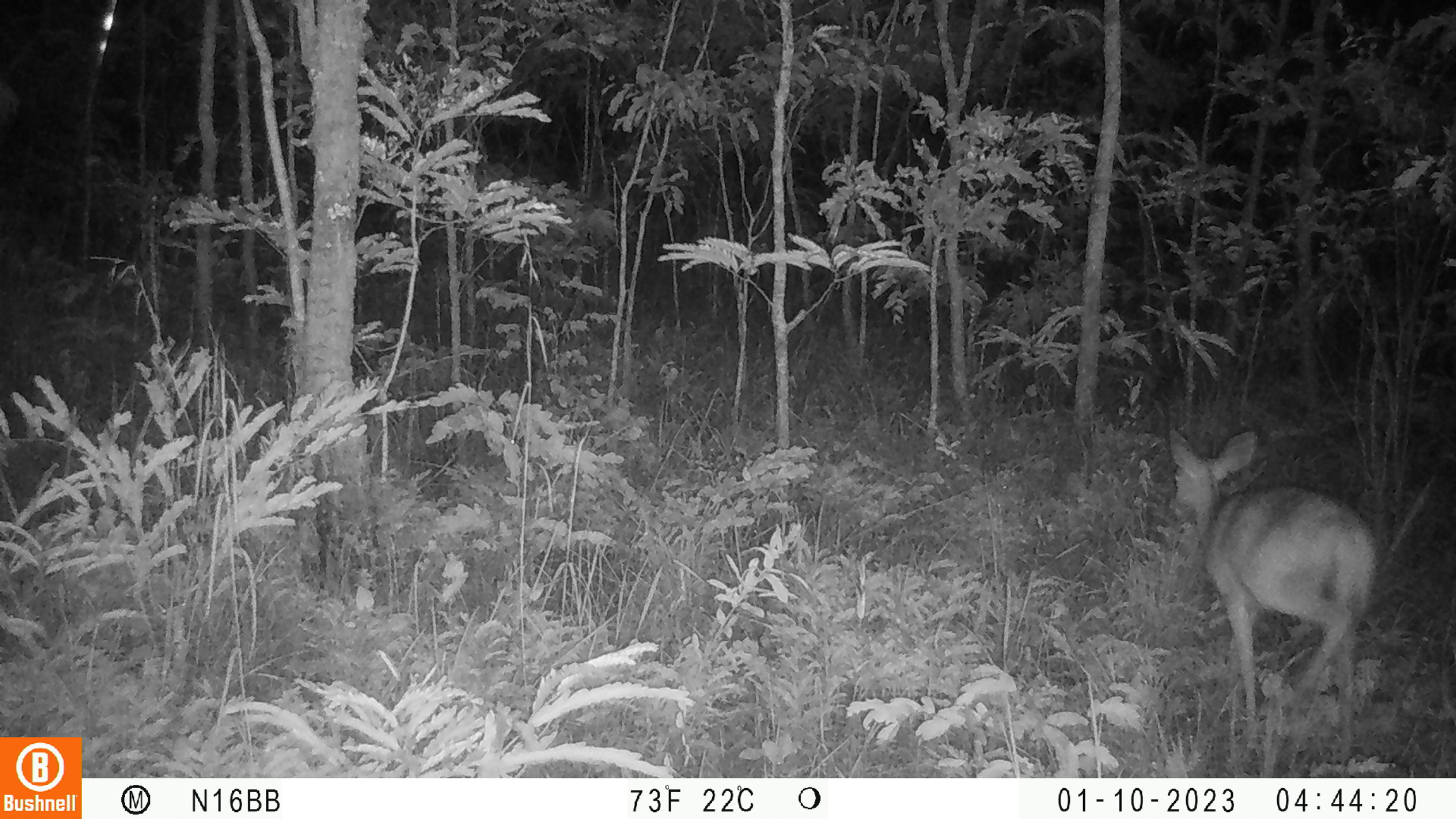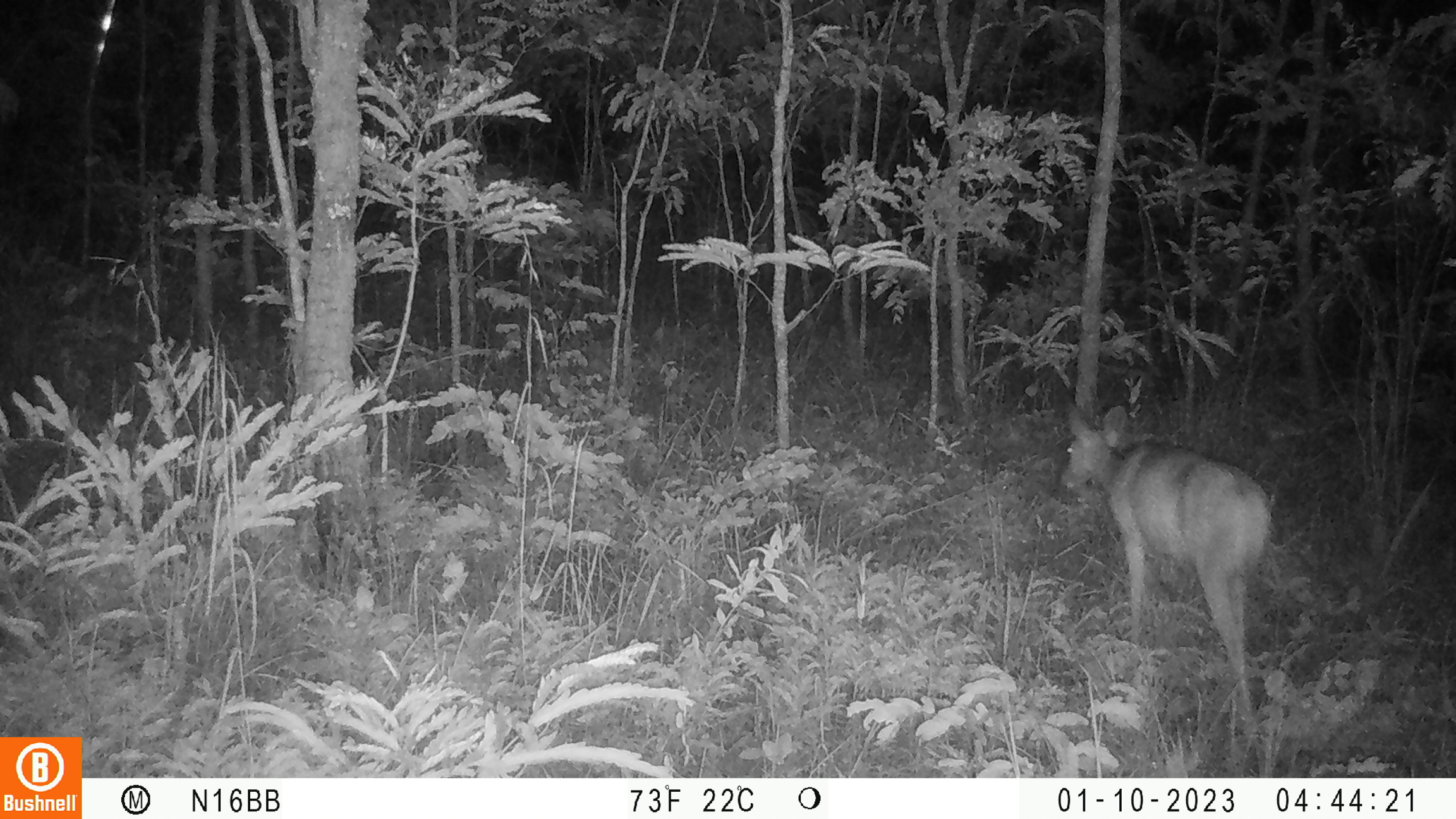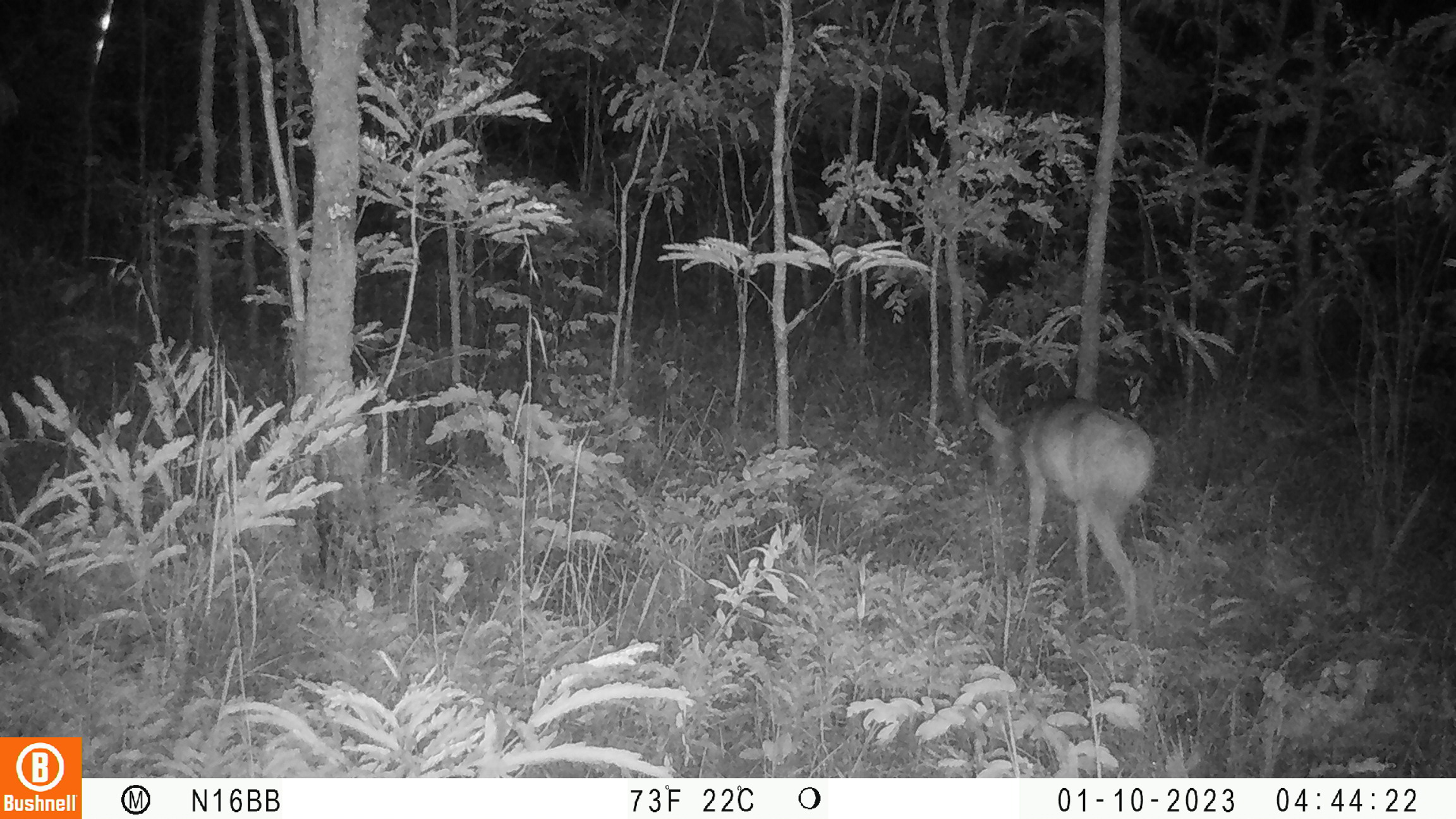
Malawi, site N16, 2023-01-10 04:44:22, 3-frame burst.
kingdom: Animalia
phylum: Chordata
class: Mammalia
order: Artiodactyla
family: Bovidae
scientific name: Antilopinae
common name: small antelope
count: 1